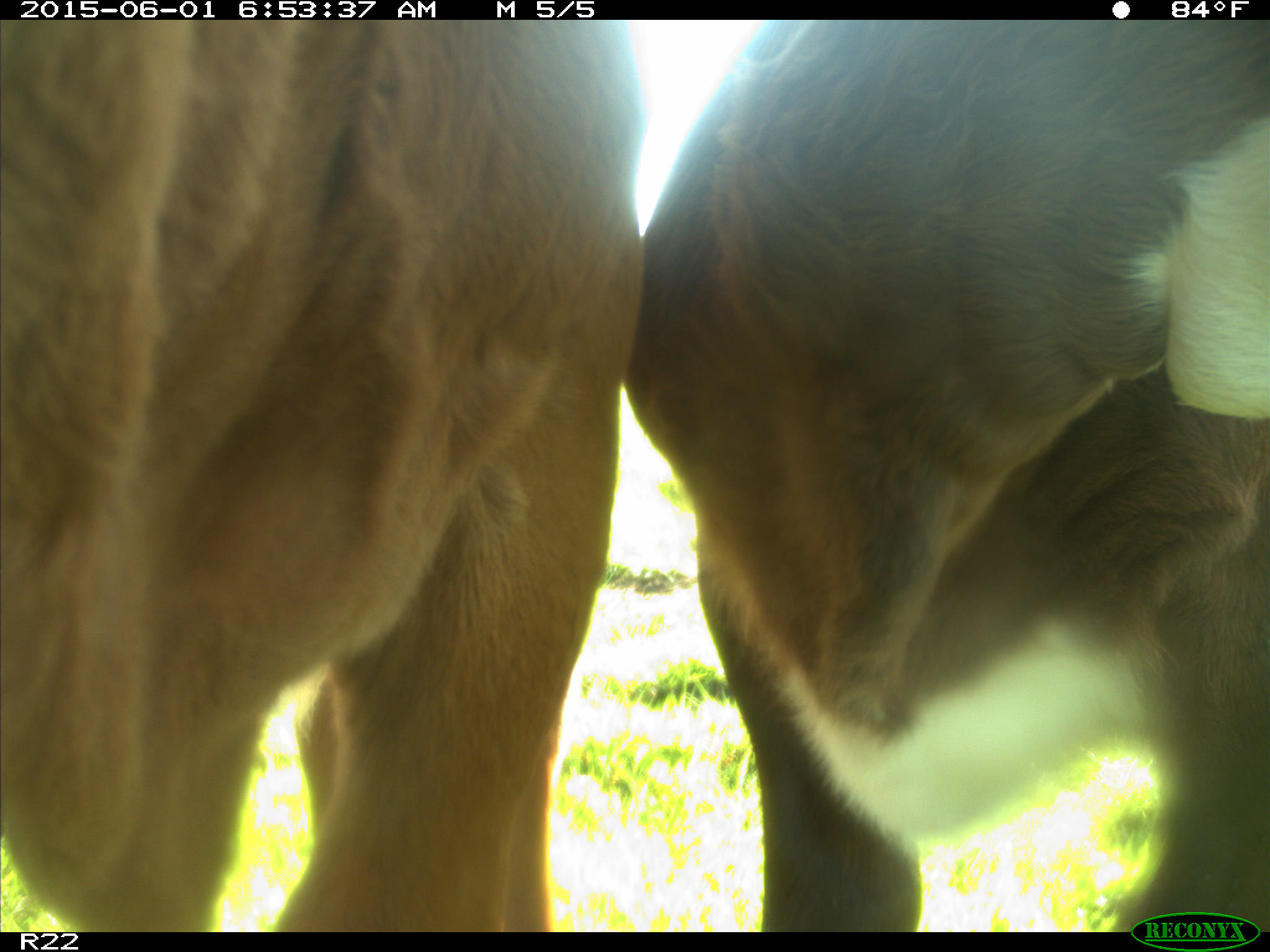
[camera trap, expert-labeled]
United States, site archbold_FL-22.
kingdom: Animalia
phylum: Chordata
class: Mammalia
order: Artiodactyla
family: Bovidae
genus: Bos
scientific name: Bos taurus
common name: domestic cow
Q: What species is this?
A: Bos taurus (domestic cow).